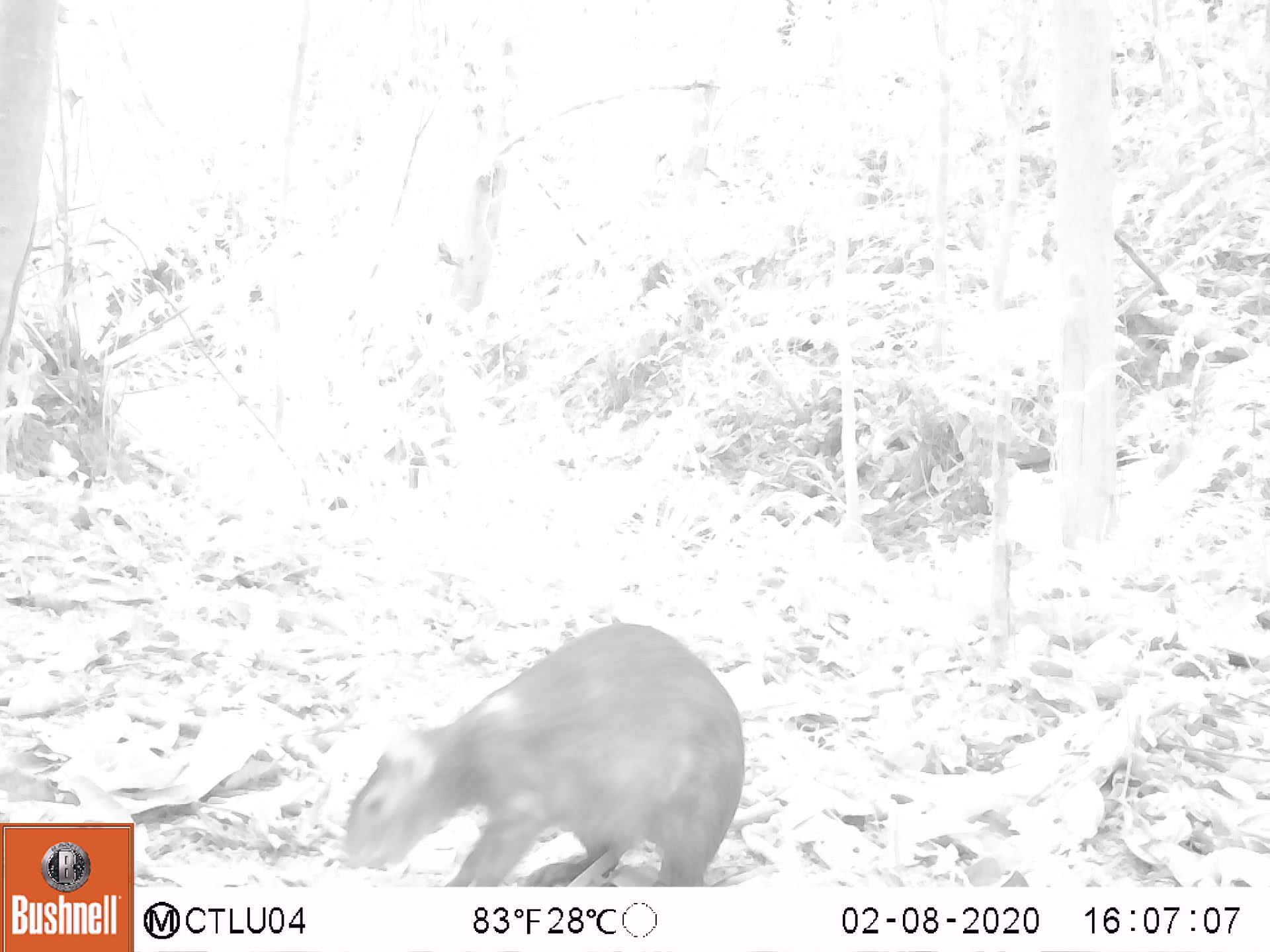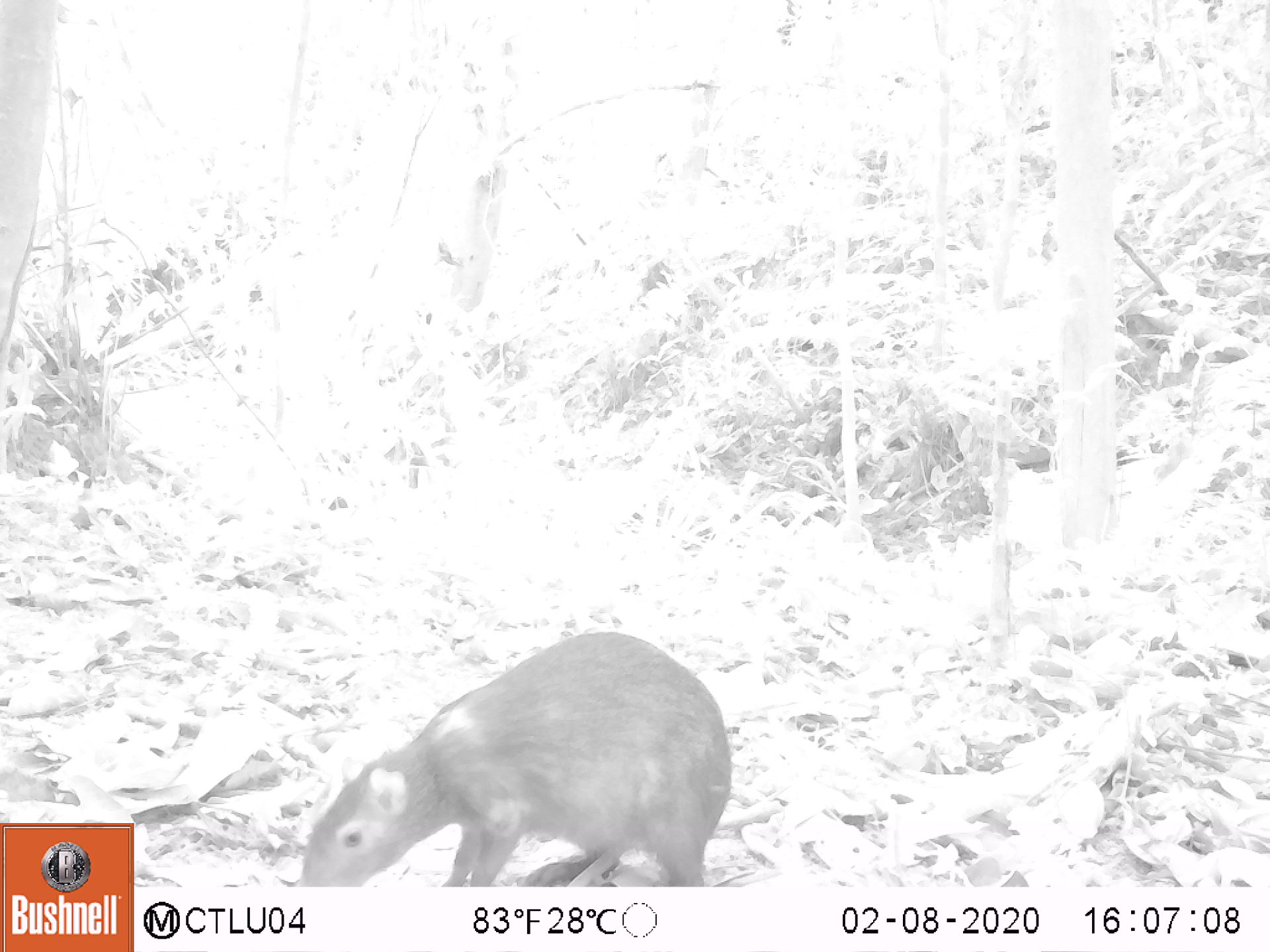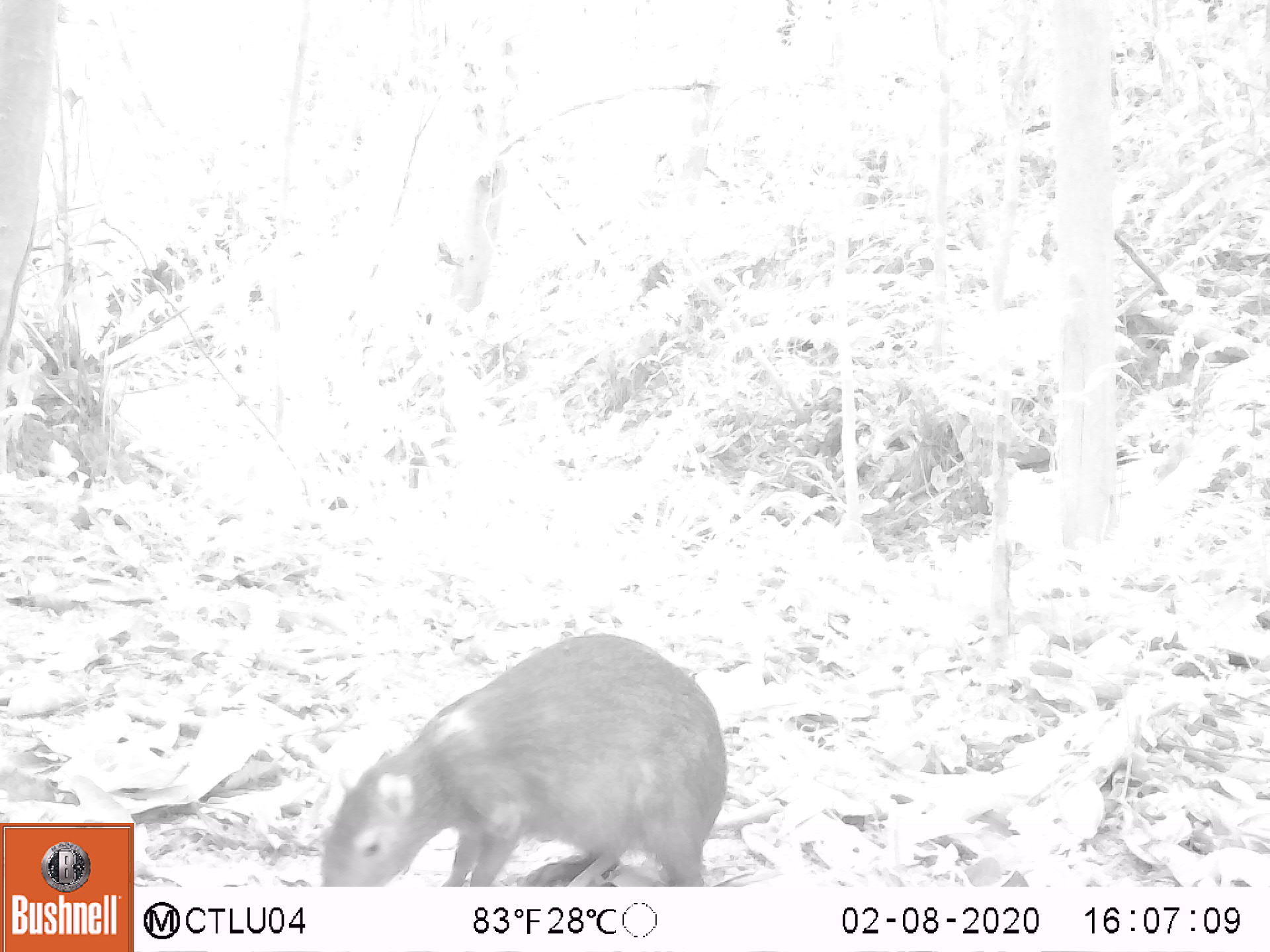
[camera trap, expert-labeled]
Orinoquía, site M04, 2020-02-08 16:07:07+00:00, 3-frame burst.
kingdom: Animalia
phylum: Chordata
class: Mammalia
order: Rodentia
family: Dasyproctidae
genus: Dasyprocta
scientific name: Dasyprocta fuliginosa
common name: black agouti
Black agouti (Dasyprocta fuliginosa).